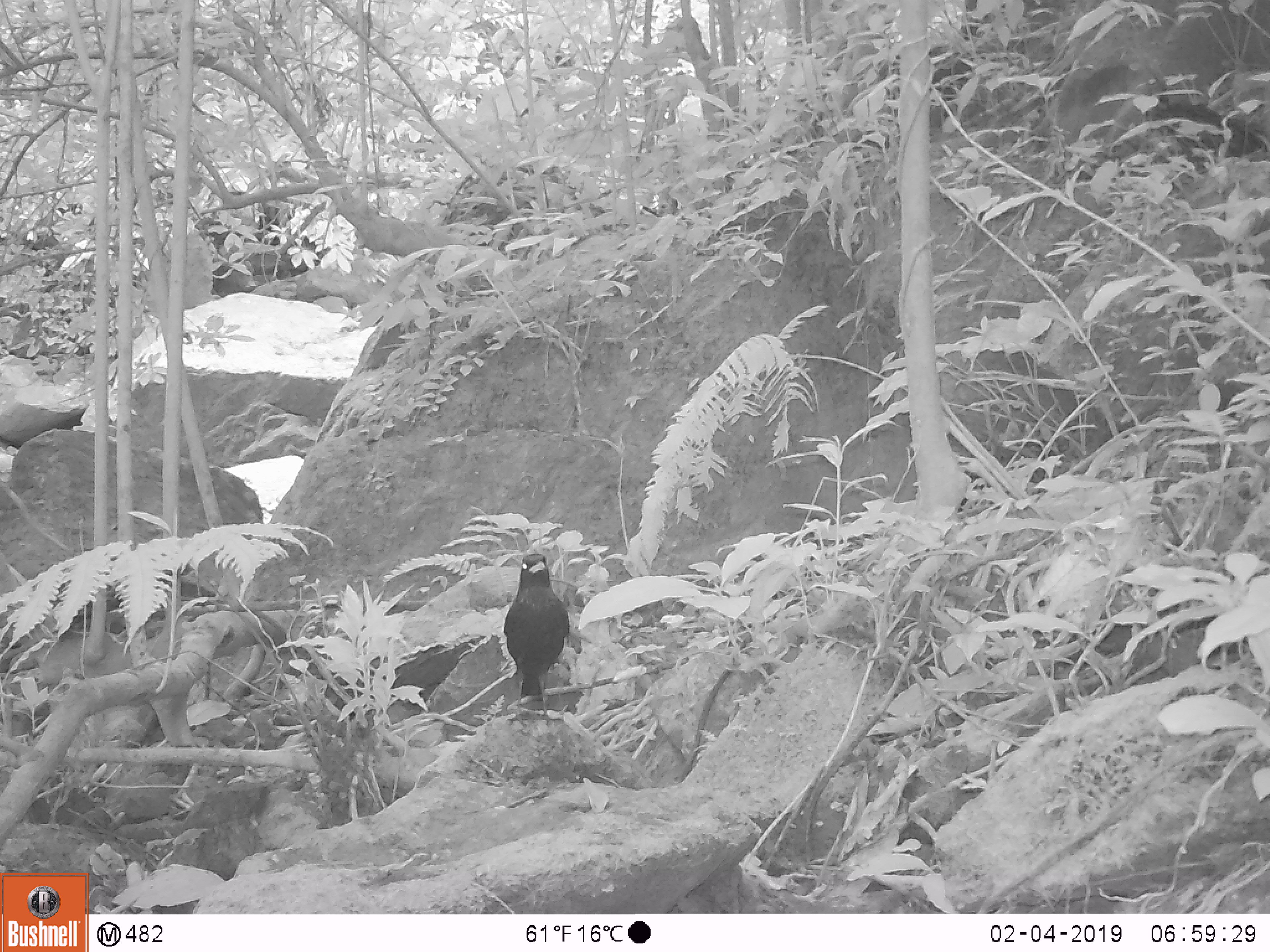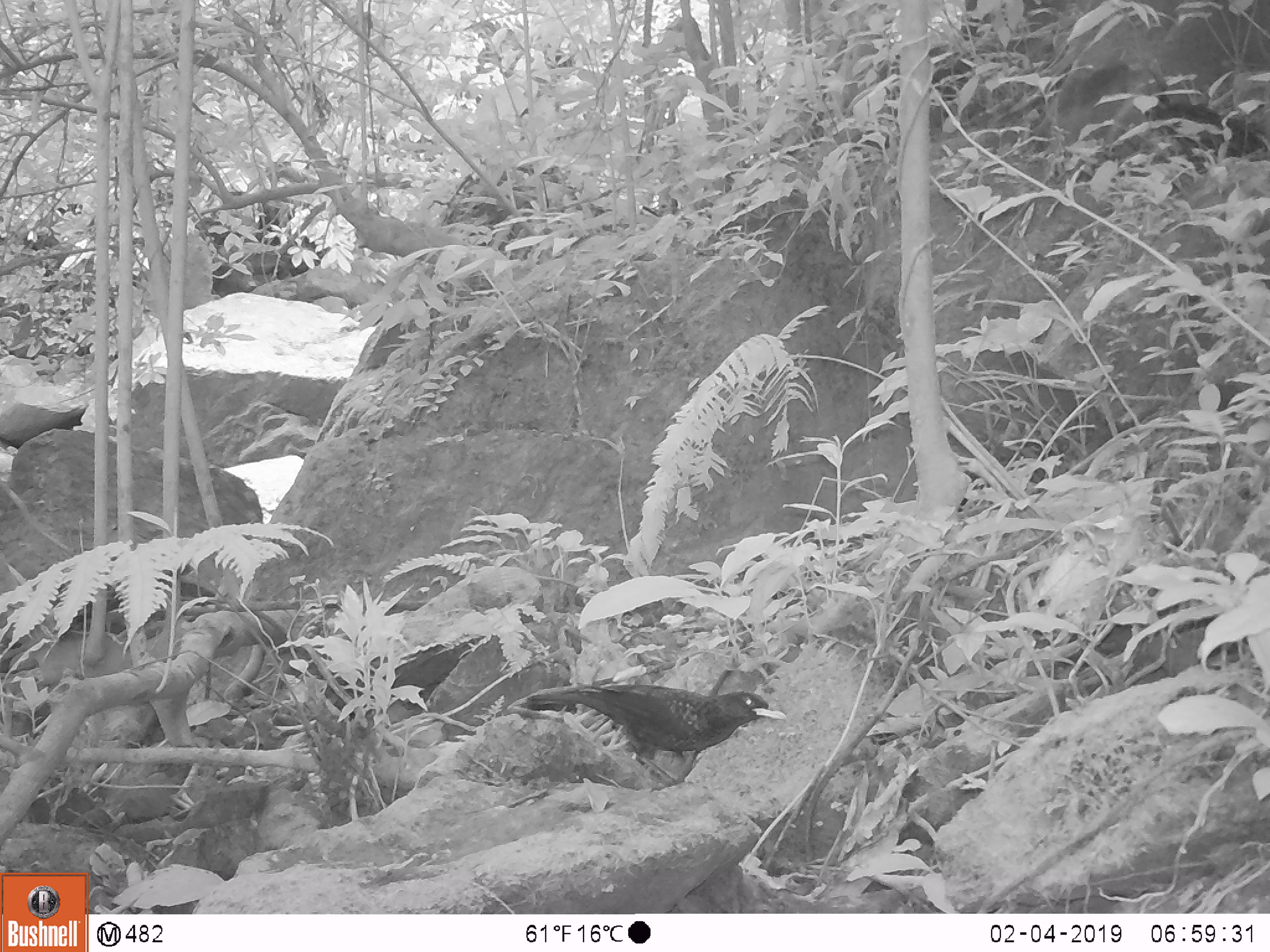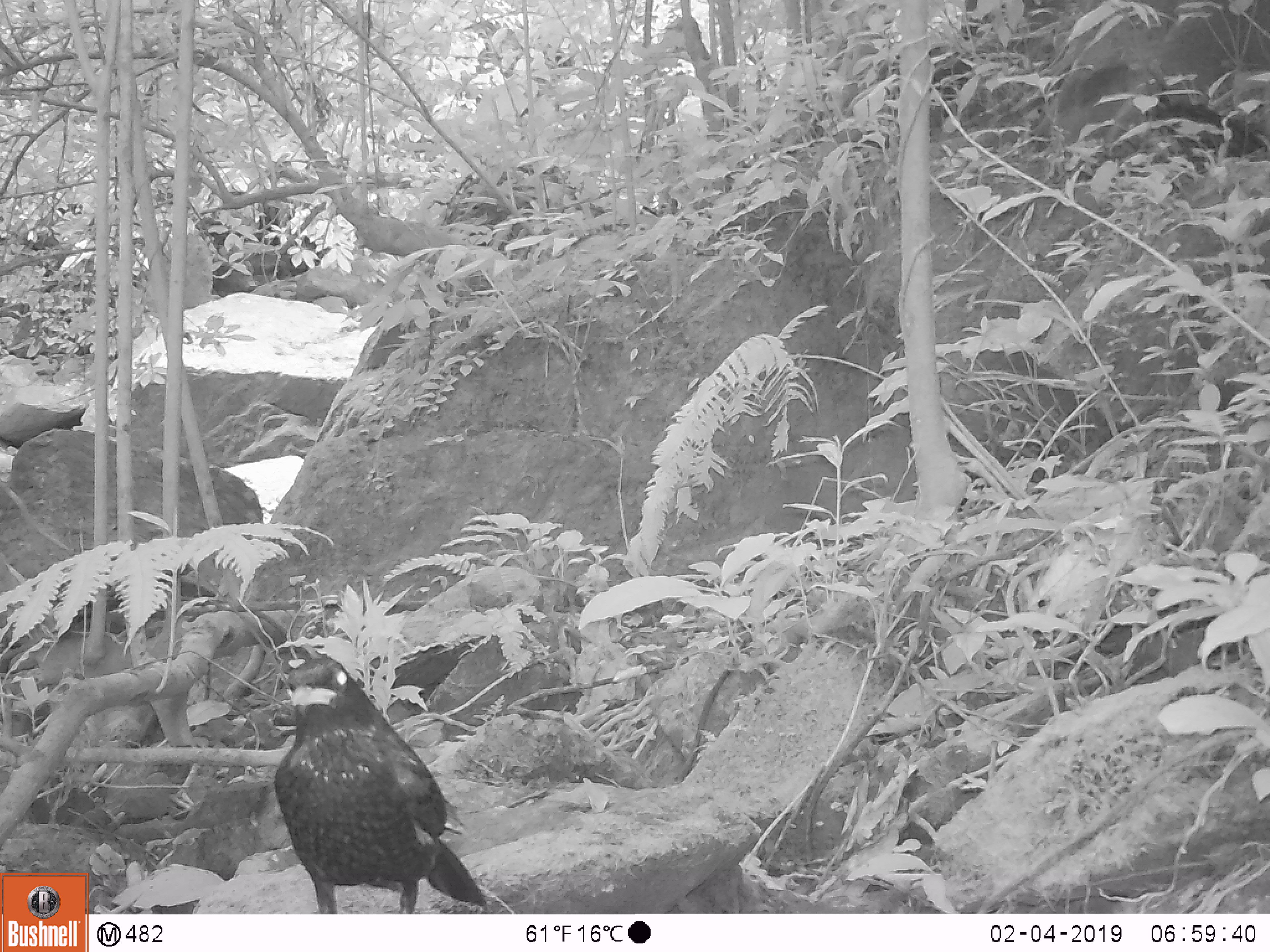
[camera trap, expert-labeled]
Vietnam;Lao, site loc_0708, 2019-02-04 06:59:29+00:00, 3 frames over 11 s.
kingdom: Animalia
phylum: Chordata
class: Aves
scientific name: Aves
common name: bird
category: unidentified bird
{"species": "unidentified bird (bird) (Aves)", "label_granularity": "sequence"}